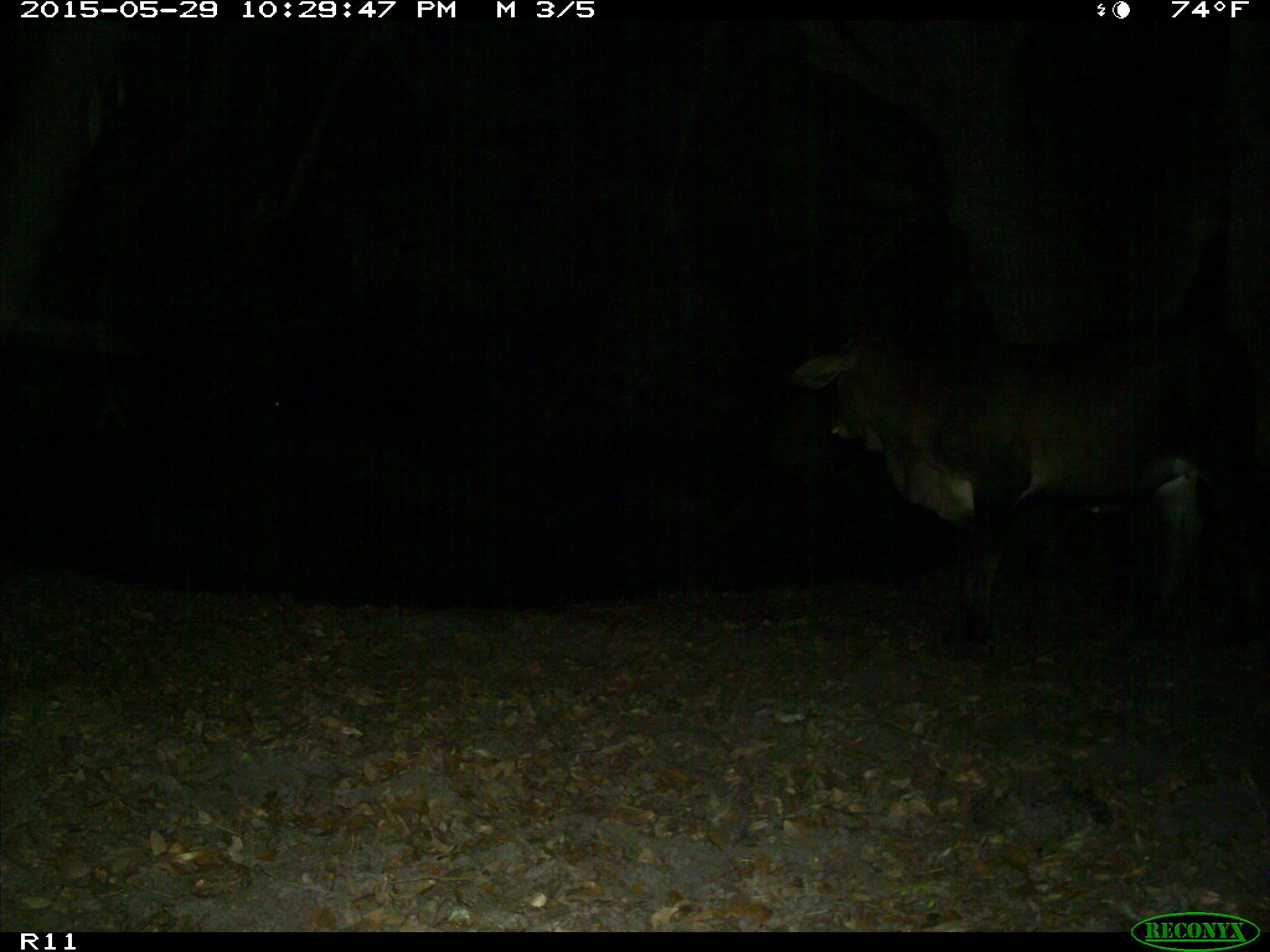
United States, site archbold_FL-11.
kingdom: Animalia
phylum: Chordata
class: Mammalia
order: Artiodactyla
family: Bovidae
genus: Bos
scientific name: Bos taurus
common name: domestic cow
Bos taurus (domestic cow).